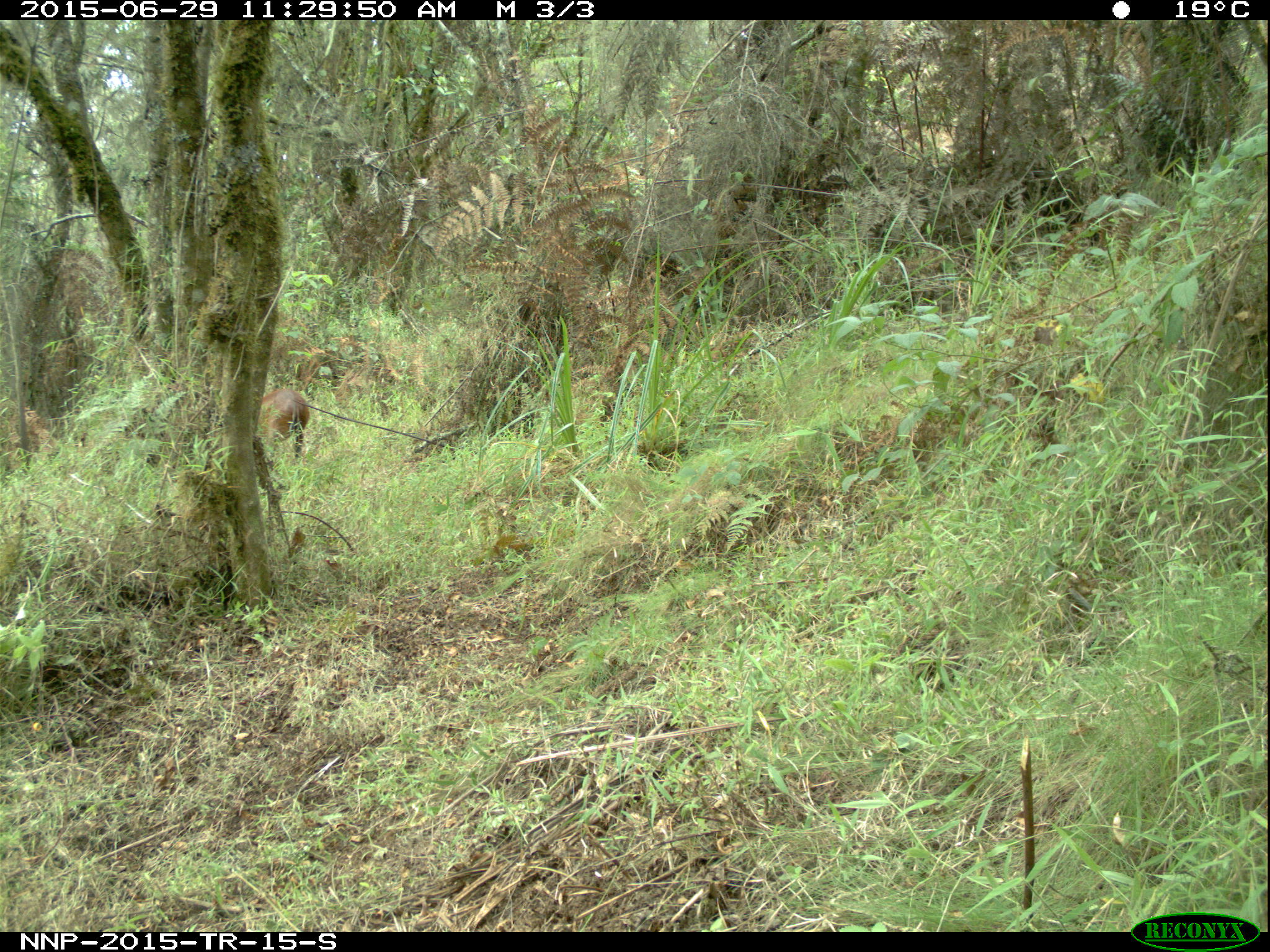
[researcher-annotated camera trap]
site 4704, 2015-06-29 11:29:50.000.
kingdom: Animalia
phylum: Chordata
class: Mammalia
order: Artiodactyla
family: Bovidae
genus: Cephalophus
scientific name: Cephalophus nigrifrons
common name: black-fronted duiker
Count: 1.